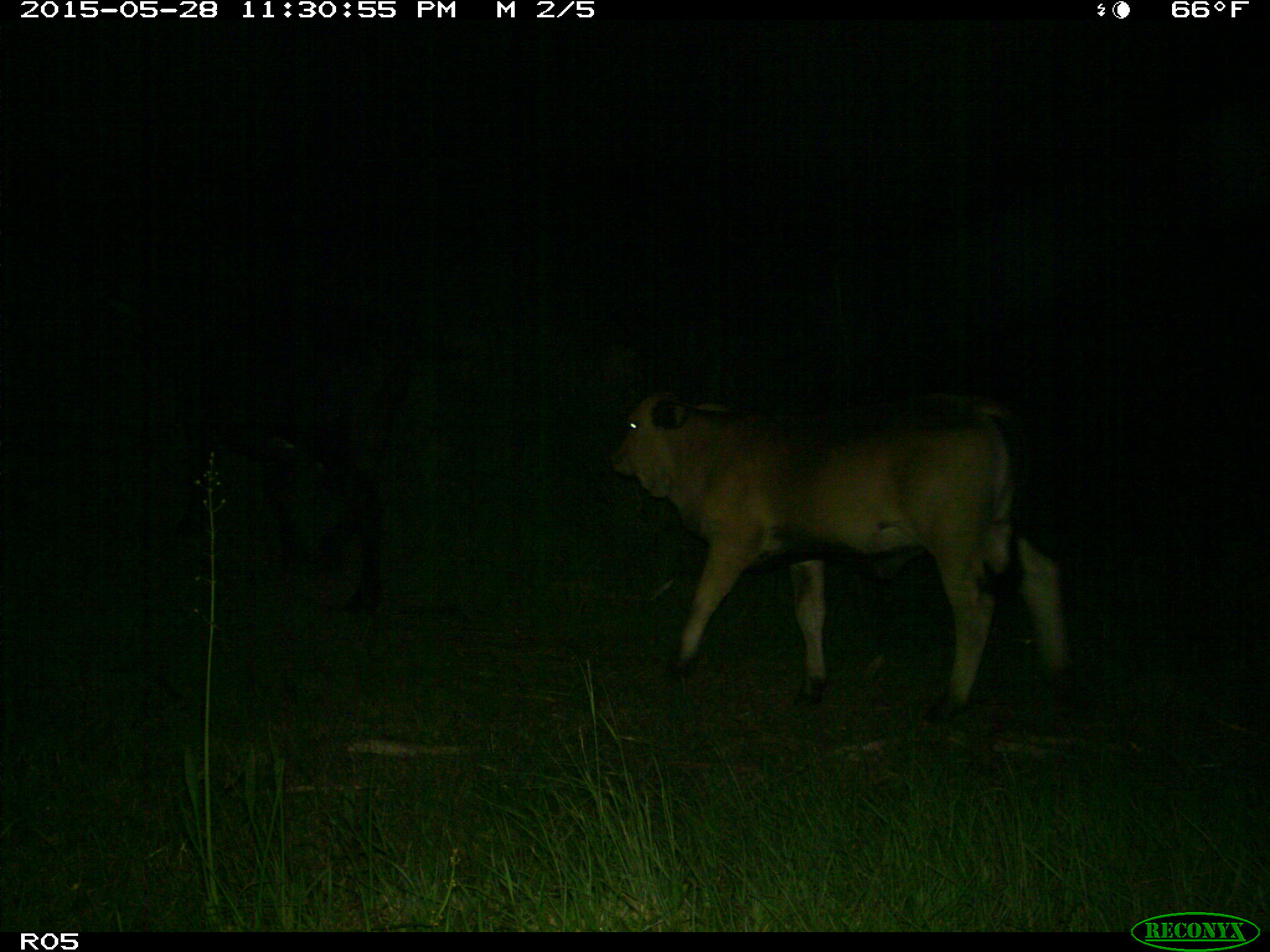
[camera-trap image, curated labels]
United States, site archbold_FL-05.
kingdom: Animalia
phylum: Chordata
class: Mammalia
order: Artiodactyla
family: Bovidae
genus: Bos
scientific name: Bos taurus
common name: domestic cow